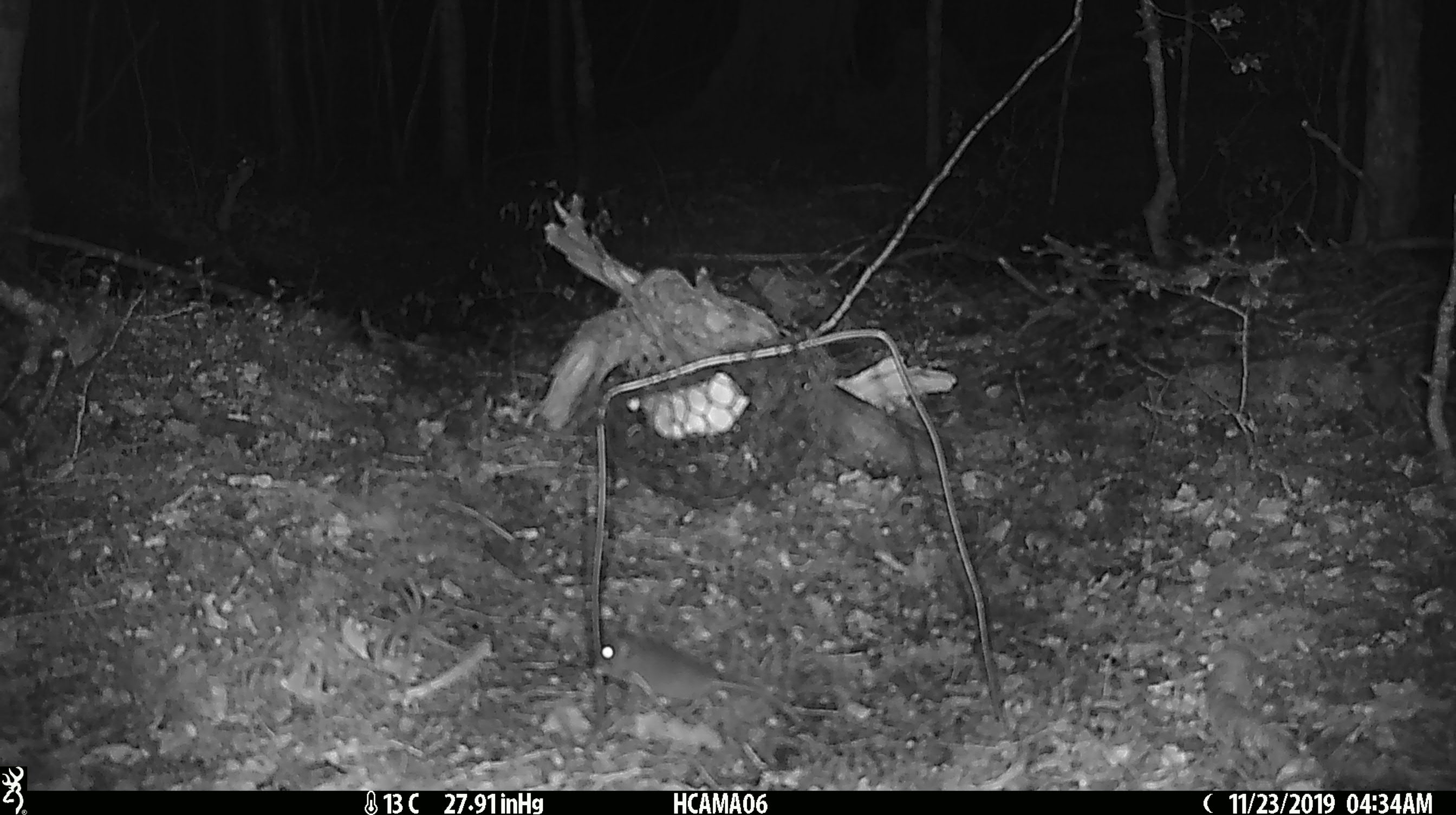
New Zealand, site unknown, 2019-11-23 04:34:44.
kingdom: Animalia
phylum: Chordata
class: Mammalia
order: Rodentia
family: Muridae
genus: Mus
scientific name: Mus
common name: mouse